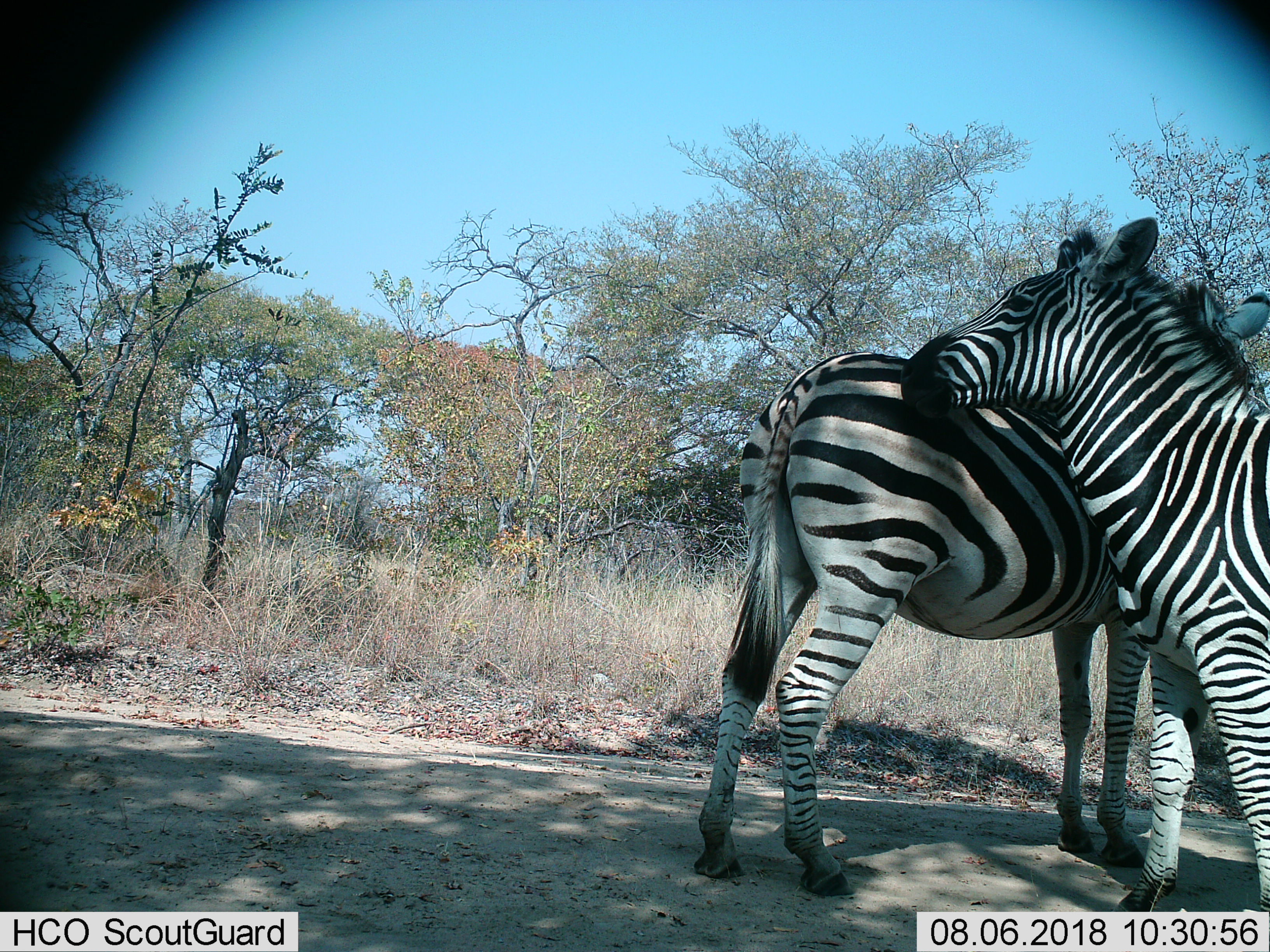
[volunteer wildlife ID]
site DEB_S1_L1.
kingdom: Animalia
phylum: Chordata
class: Mammalia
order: Perissodactyla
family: Equidae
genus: Equus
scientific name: Equus quagga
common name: plains zebra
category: zebraplains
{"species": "zebraplains (plains zebra) (Equus quagga)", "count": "2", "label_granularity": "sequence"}